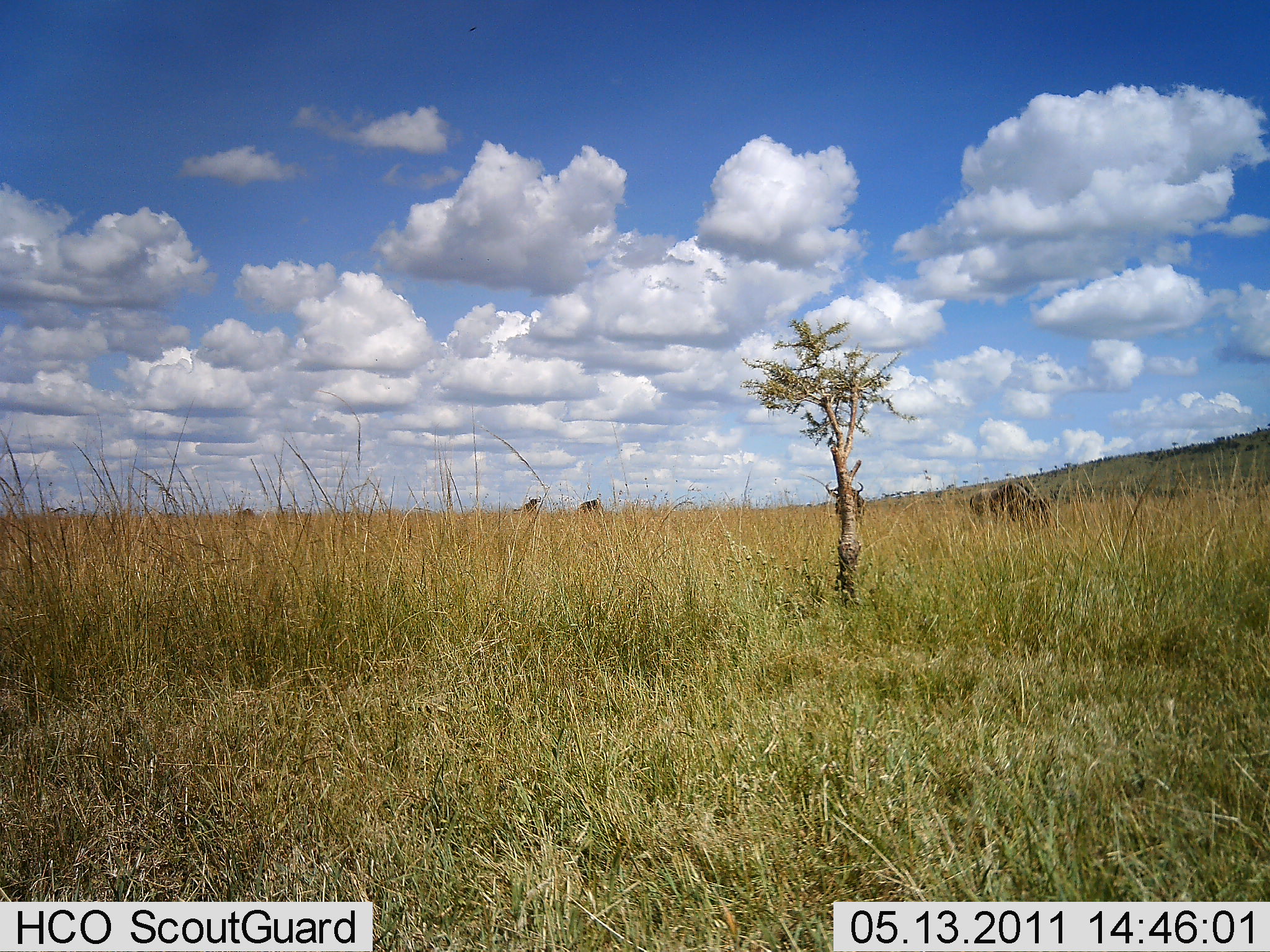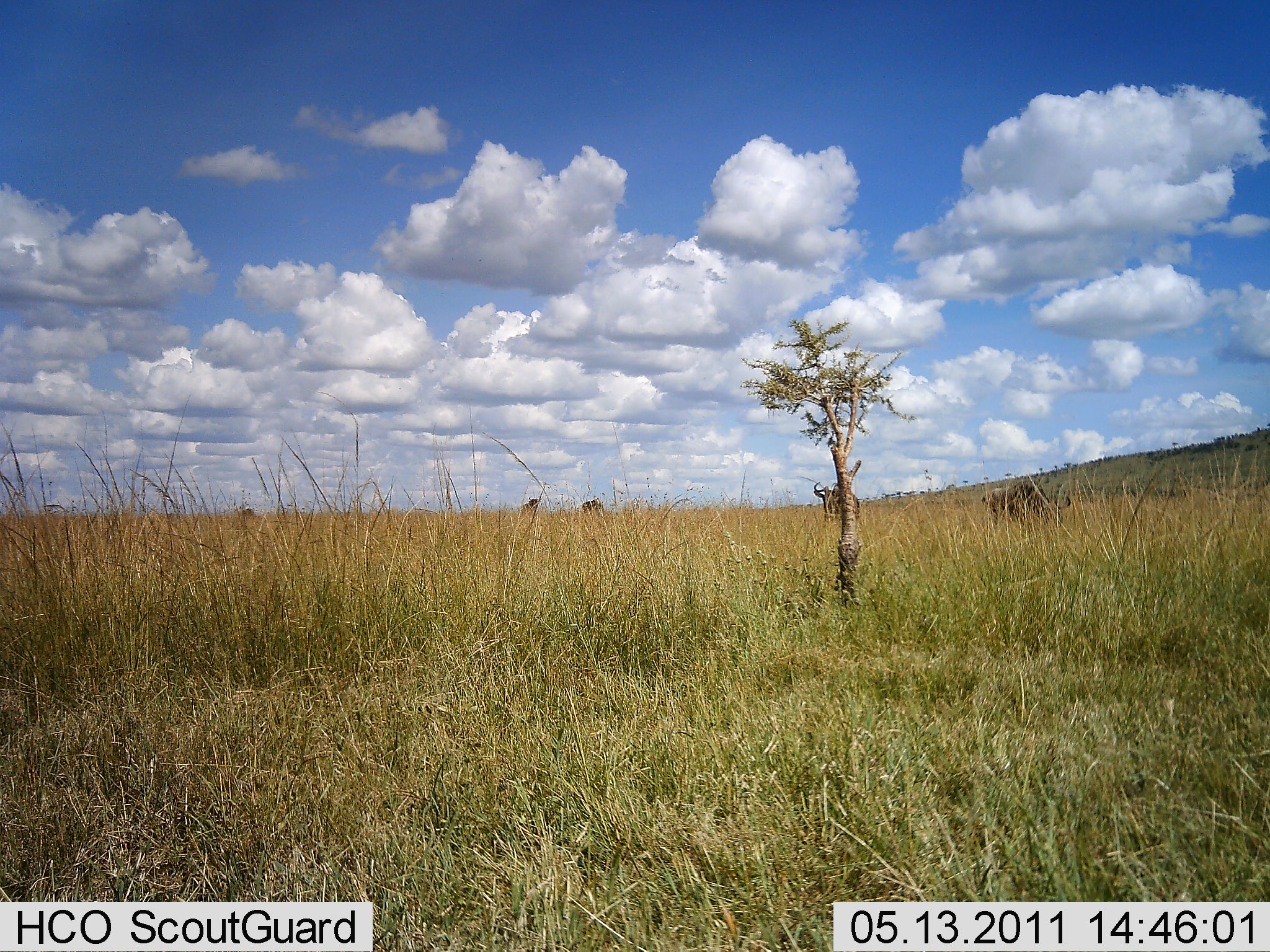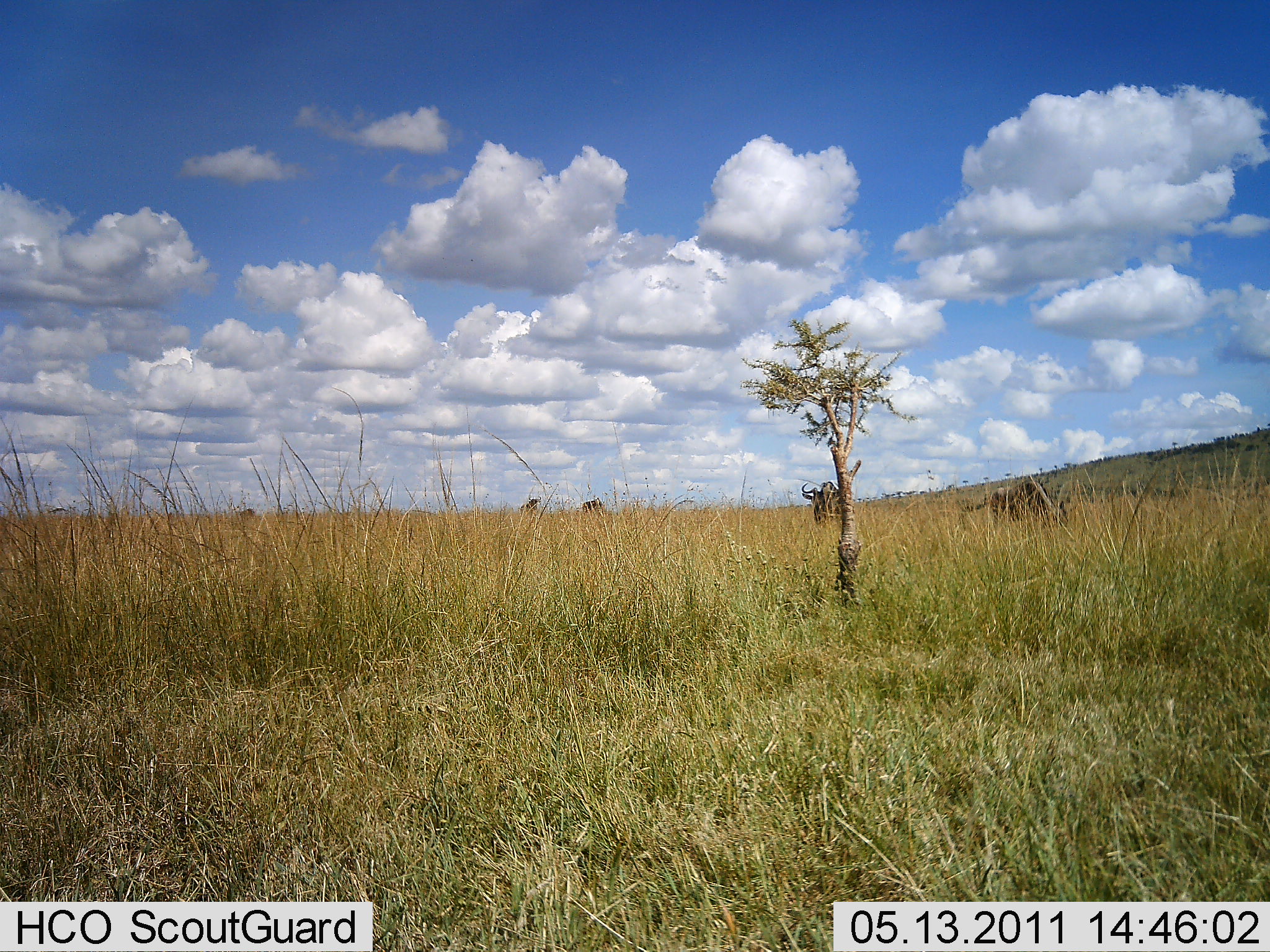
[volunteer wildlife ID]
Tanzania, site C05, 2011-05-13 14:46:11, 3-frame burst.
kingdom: Animalia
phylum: Chordata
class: Mammalia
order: Artiodactyla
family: Bovidae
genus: Connochaetes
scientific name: Connochaetes taurinus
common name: blue wildebeest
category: wildebeest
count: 5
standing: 40%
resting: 0%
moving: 73%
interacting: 0%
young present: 0%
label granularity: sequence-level